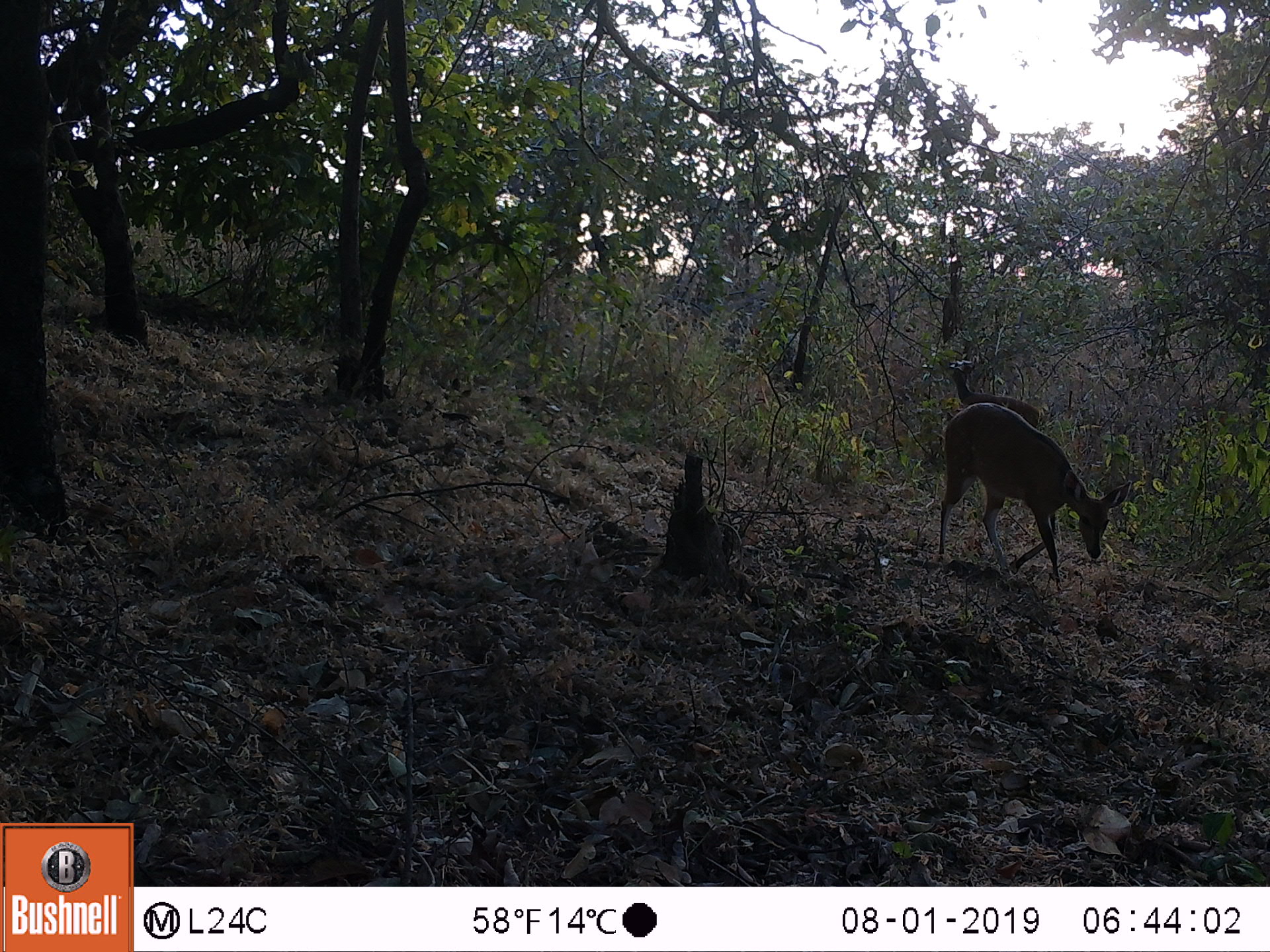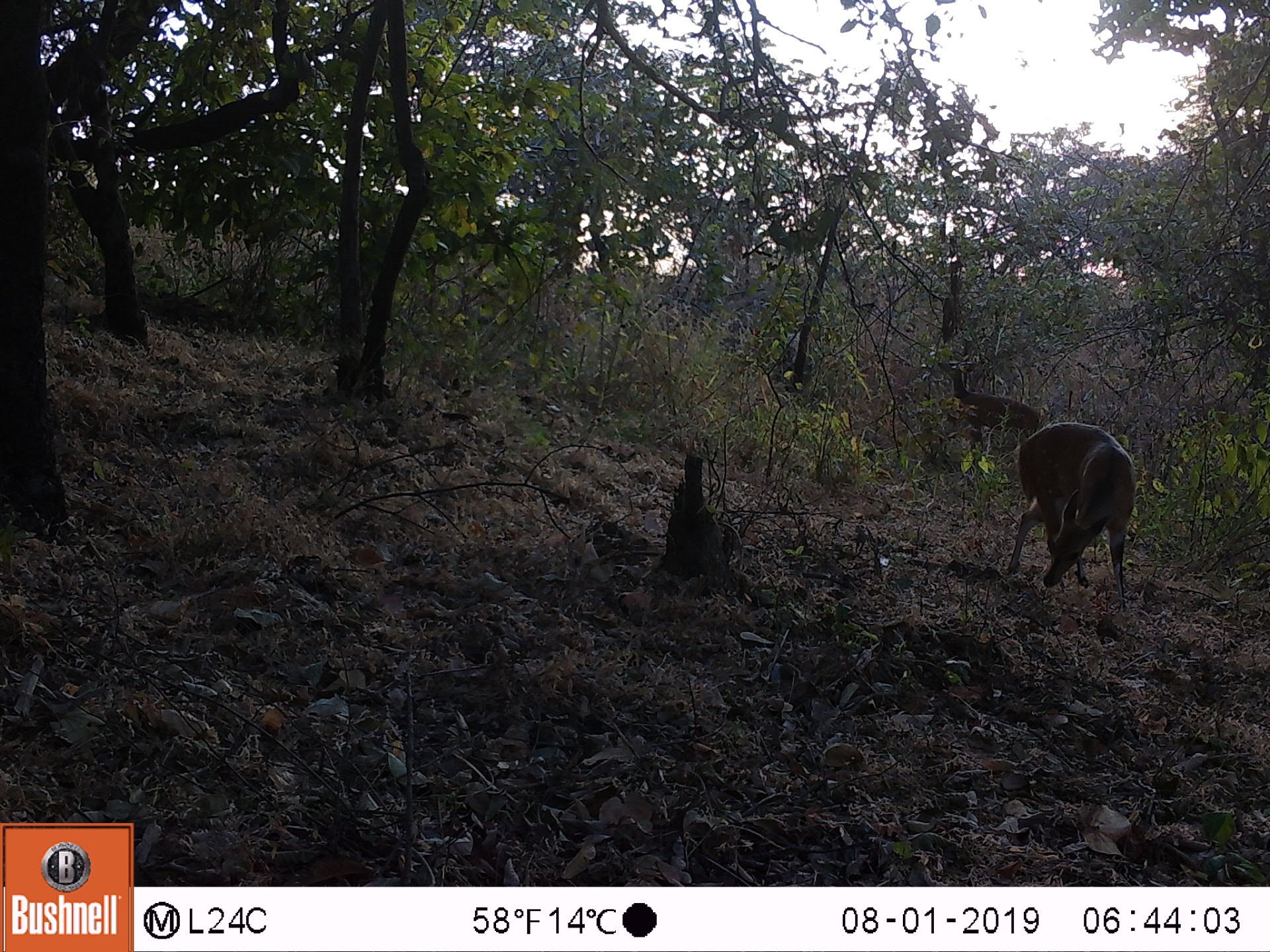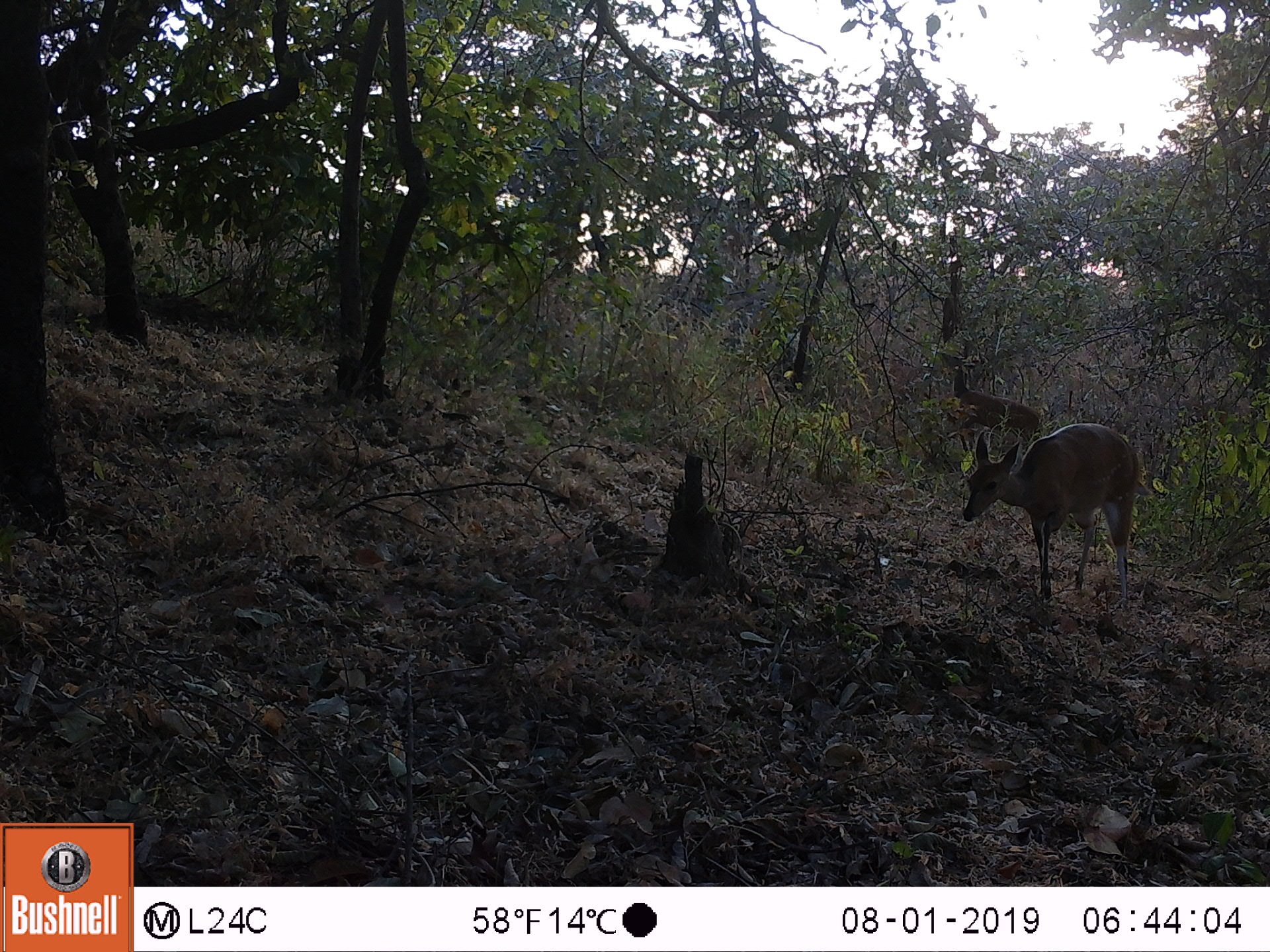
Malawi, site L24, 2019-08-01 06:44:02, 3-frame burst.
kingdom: Animalia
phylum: Chordata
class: Mammalia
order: Artiodactyla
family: Bovidae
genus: Tragelaphus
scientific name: Tragelaphus sylvaticus sylvaticus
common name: cape bushbuck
Cape bushbuck (Tragelaphus sylvaticus sylvaticus), count 2.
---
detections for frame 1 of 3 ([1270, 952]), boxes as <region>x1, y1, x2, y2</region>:
cape bushbuck: <region>939, 400, 1132, 585</region>; <region>933, 353, 1055, 429</region>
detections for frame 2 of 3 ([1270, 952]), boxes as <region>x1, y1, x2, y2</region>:
cape bushbuck: <region>1008, 416, 1139, 592</region>; <region>927, 347, 1042, 442</region>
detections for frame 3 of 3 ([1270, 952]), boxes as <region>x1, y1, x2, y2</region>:
cape bushbuck: <region>965, 423, 1144, 598</region>; <region>933, 347, 1046, 454</region>